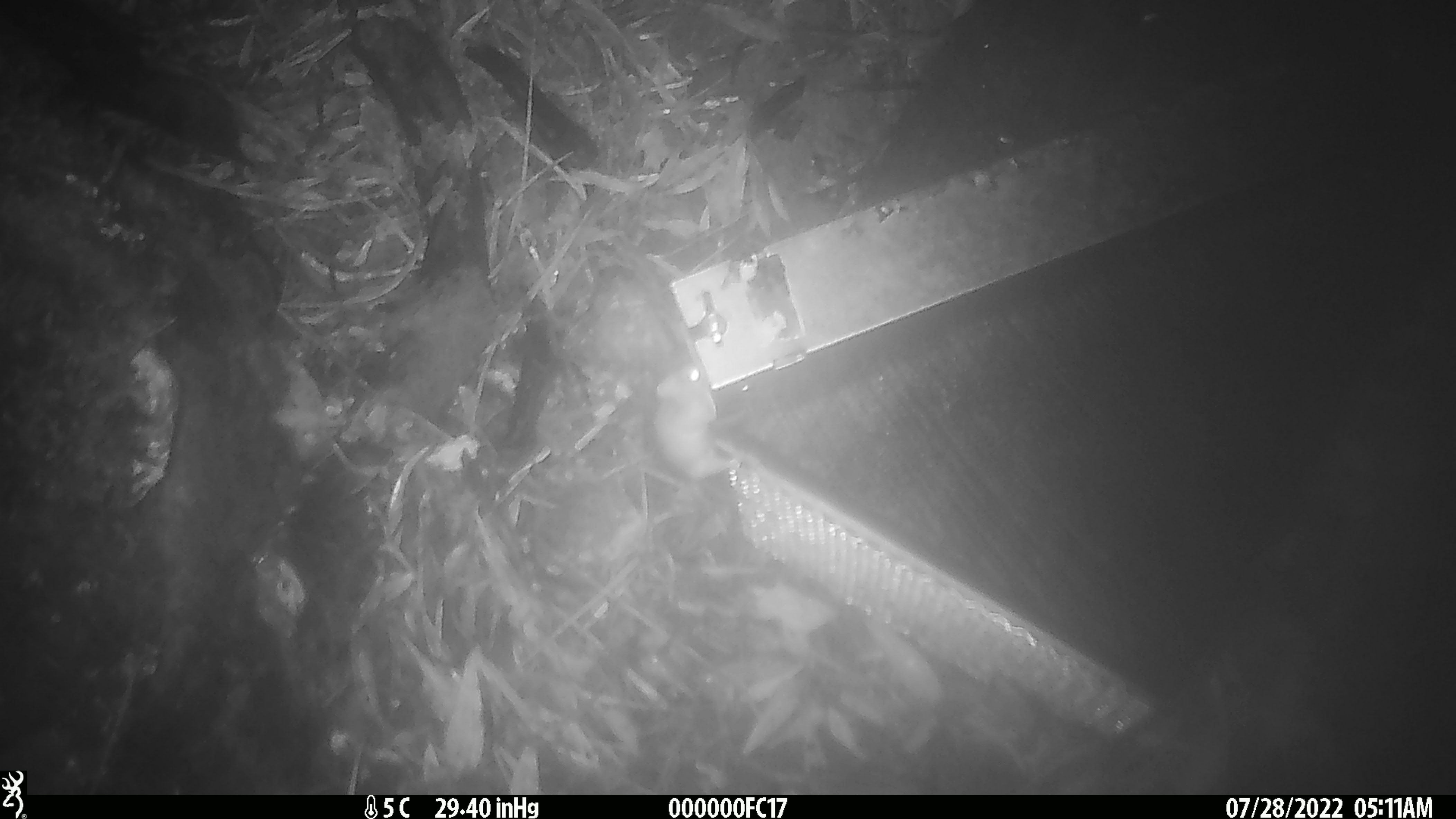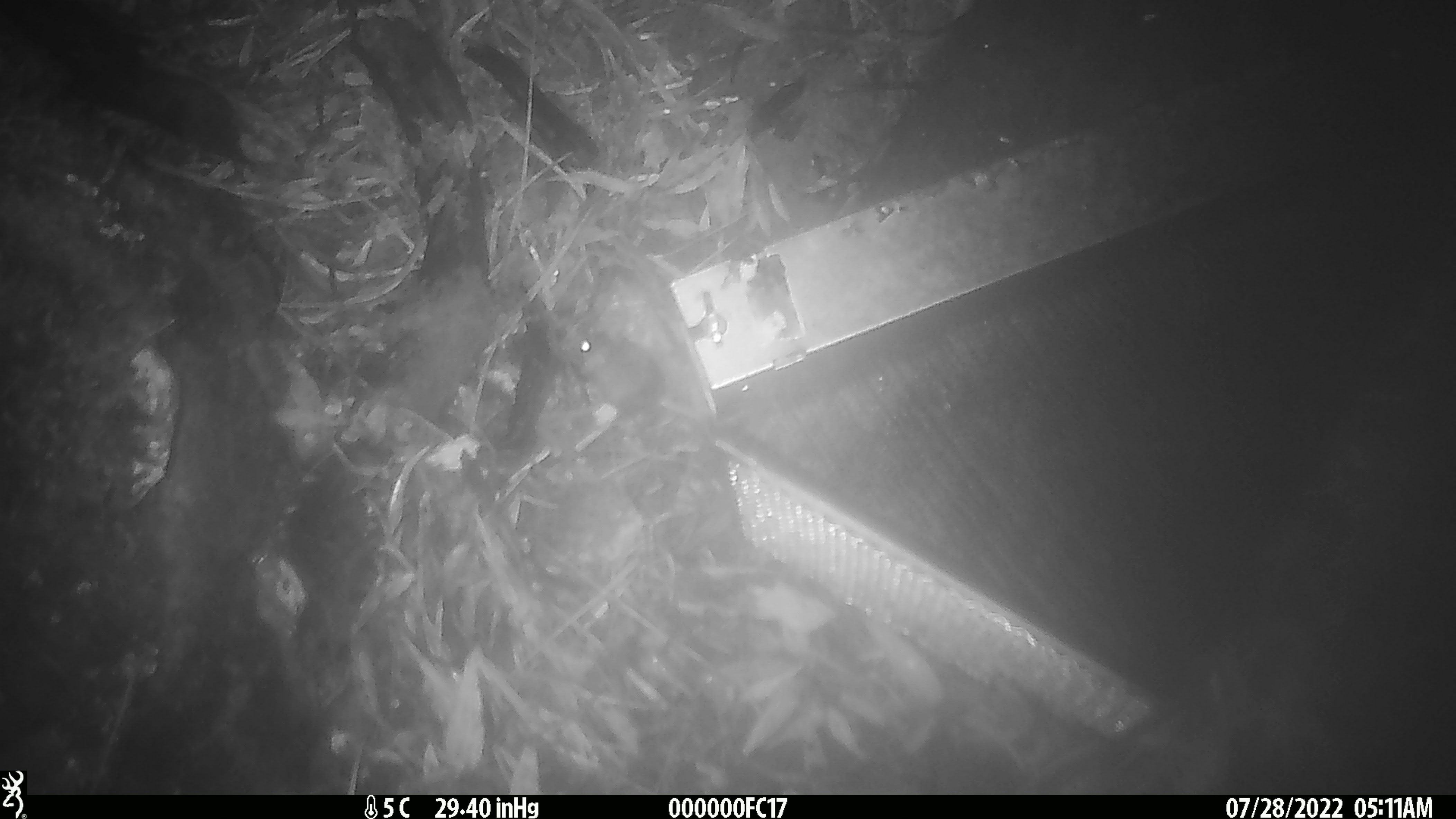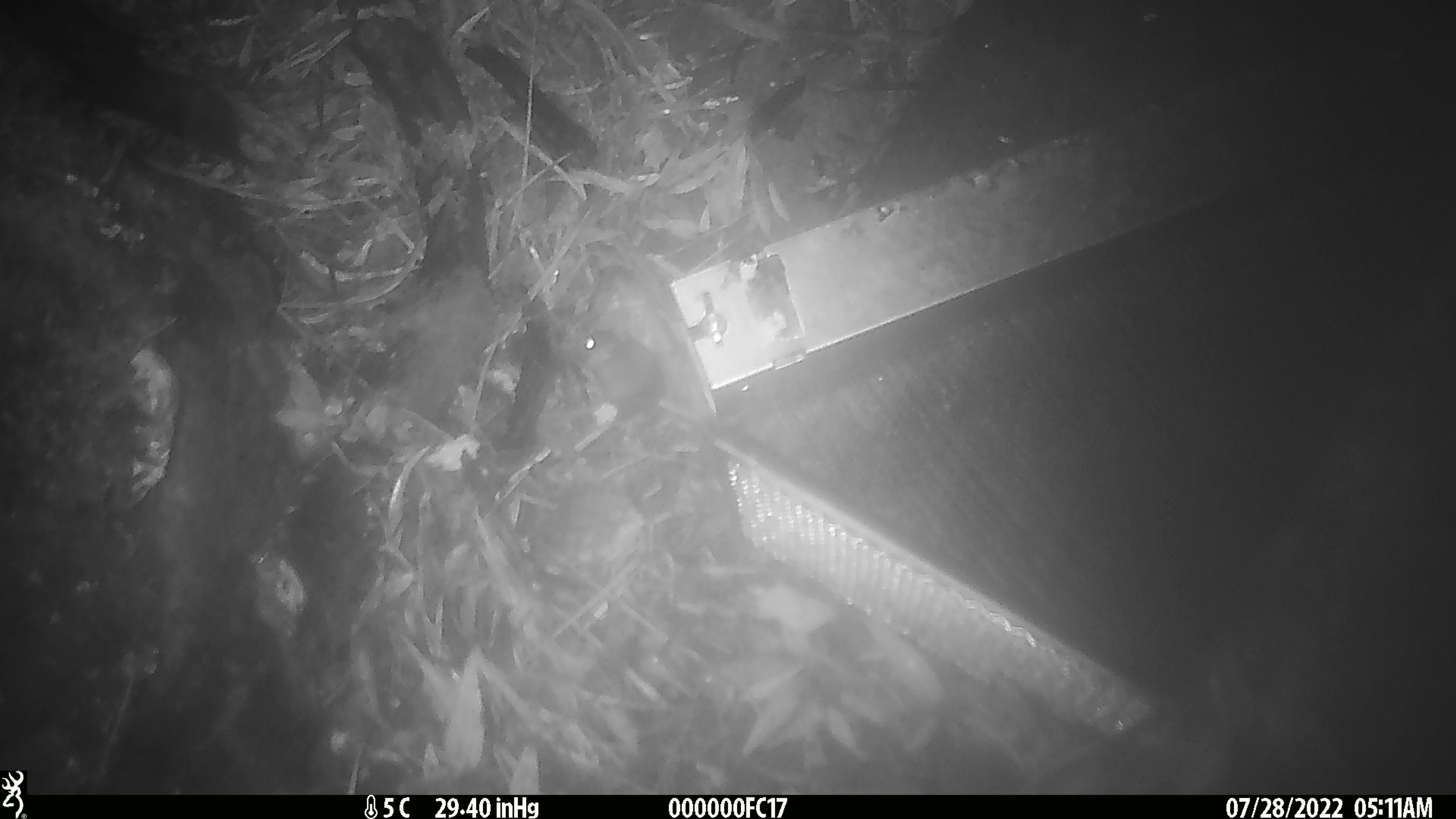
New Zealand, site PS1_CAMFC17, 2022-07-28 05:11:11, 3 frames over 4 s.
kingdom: Animalia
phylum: Chordata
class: Mammalia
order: Rodentia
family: Muridae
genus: Mus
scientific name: Mus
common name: mouse